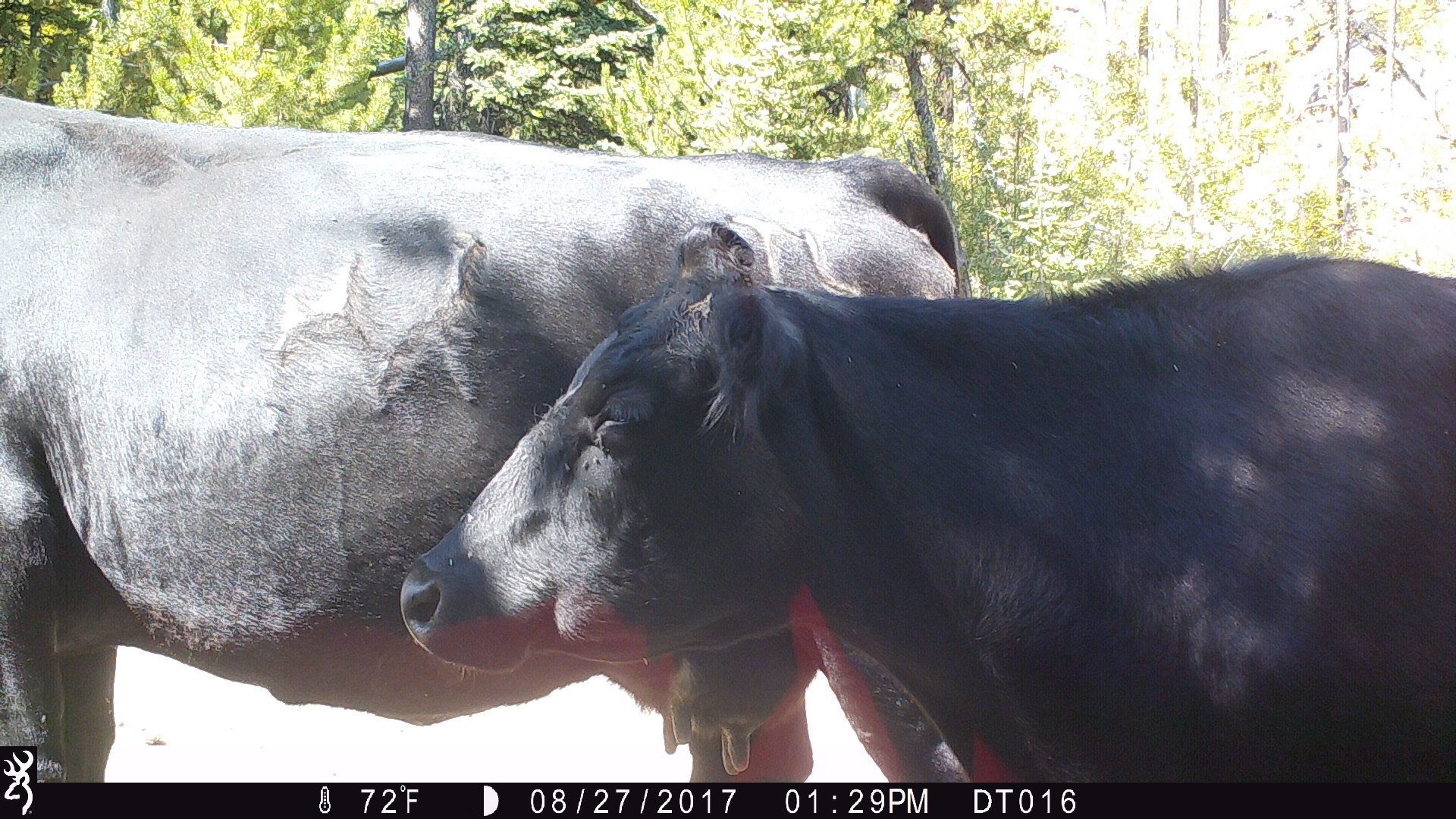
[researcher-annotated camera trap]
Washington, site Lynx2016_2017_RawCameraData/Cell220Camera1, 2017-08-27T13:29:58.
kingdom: Animalia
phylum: Chordata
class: Mammalia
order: Artiodactyla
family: Bovidae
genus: Bos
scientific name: Bos taurus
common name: domestic cattle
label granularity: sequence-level